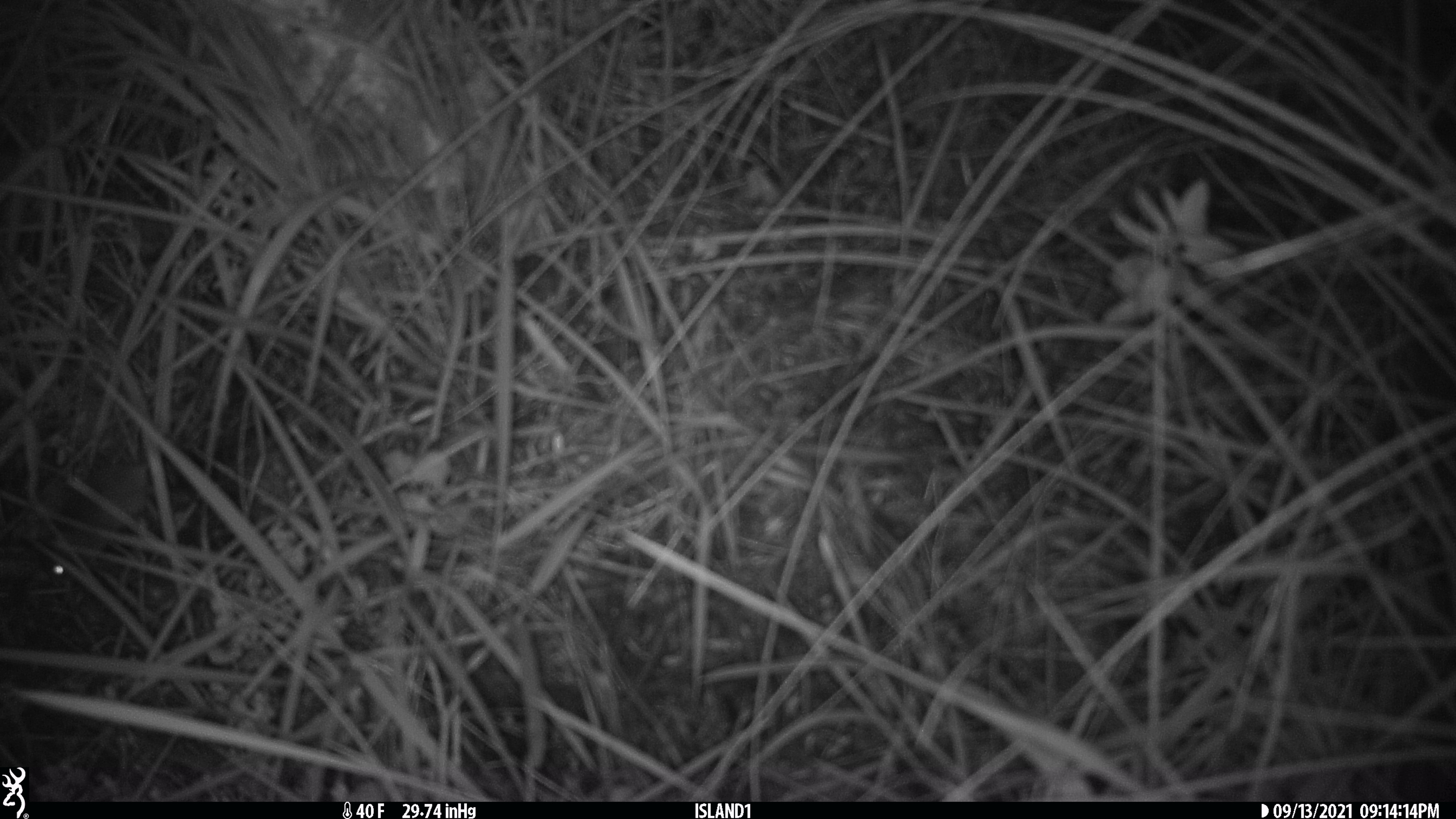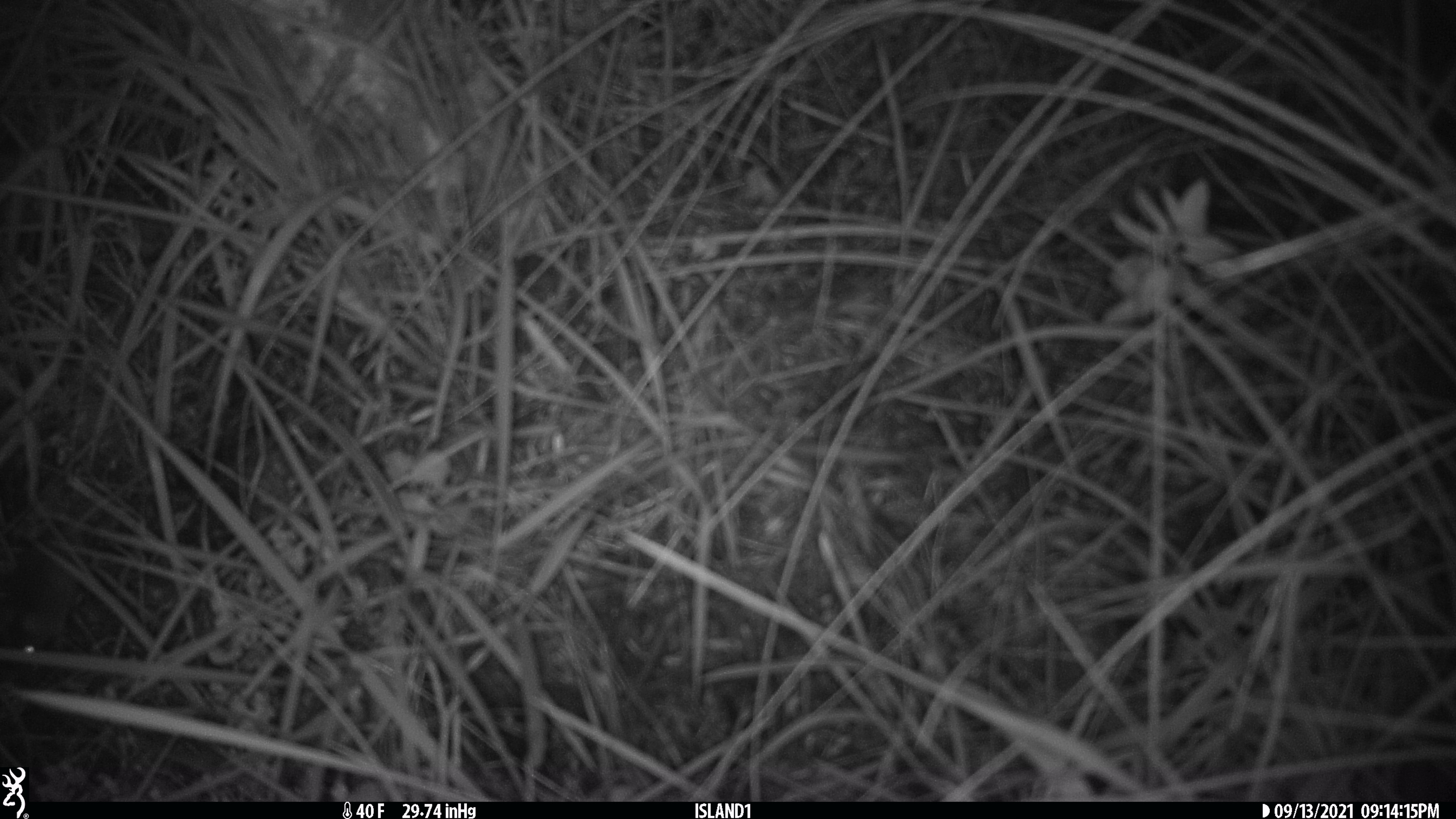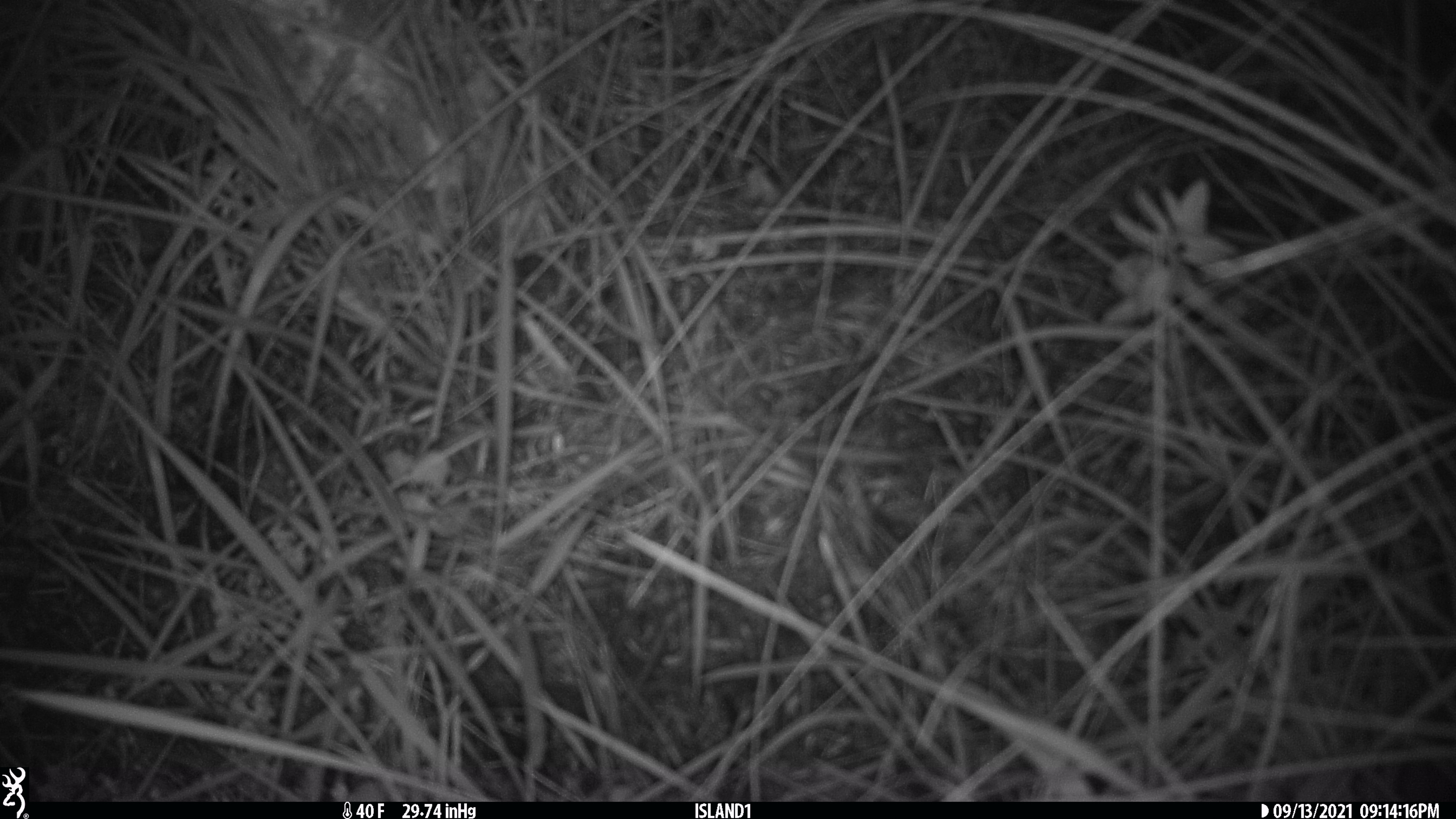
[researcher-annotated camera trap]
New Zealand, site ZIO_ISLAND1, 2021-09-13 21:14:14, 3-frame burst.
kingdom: Animalia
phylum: Chordata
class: Mammalia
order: Rodentia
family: Muridae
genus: Mus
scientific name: Mus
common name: mouse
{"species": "mouse (Mus)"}